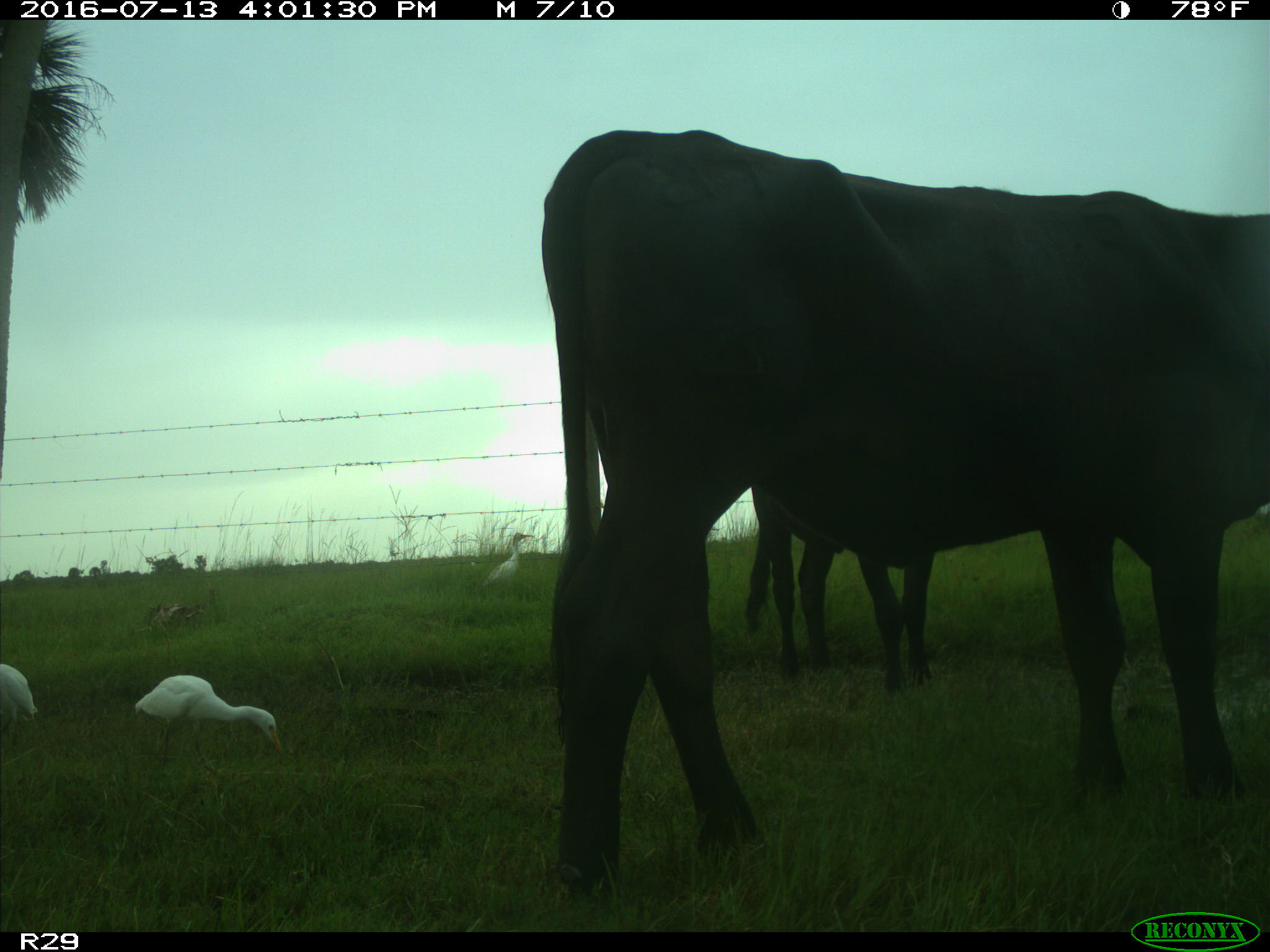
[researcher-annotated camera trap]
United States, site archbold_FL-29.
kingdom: Animalia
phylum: Chordata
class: Mammalia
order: Artiodactyla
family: Bovidae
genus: Bos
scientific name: Bos taurus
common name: domestic cow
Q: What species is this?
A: Bos taurus (domestic cow).